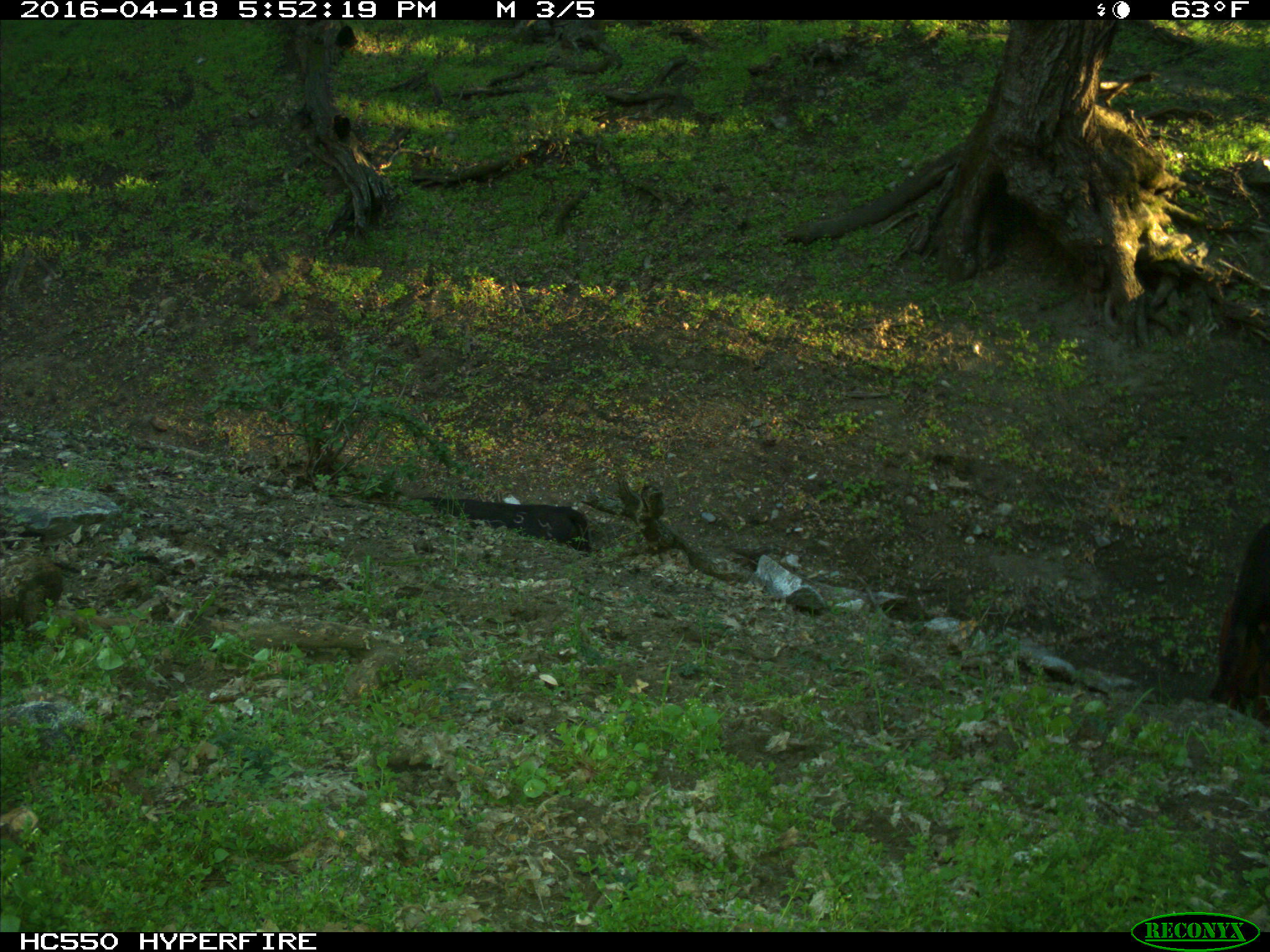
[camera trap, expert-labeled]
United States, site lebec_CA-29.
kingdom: Animalia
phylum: Chordata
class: Mammalia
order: Artiodactyla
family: Bovidae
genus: Bos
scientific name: Bos taurus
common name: domestic cow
Bos taurus (domestic cow).